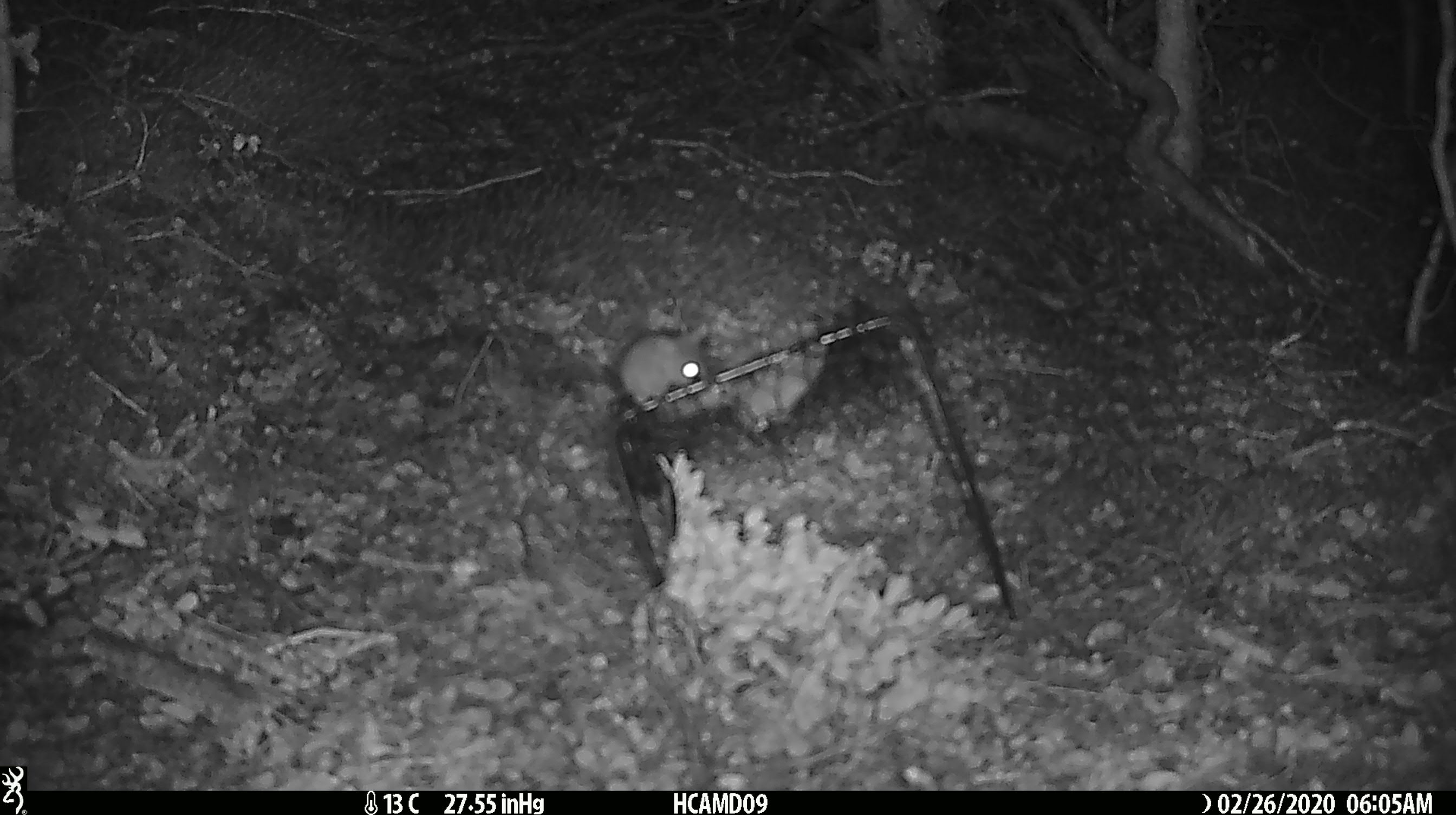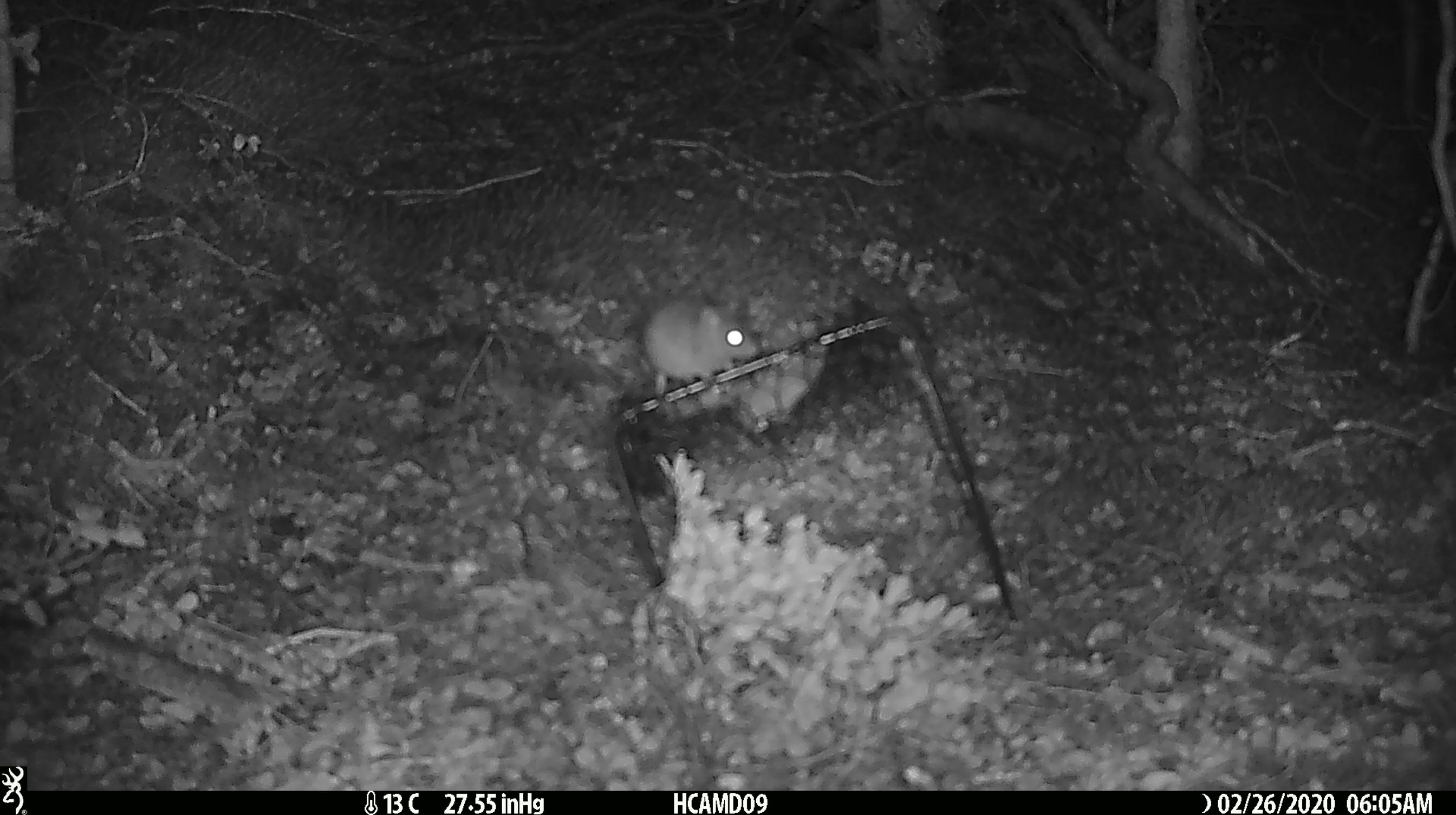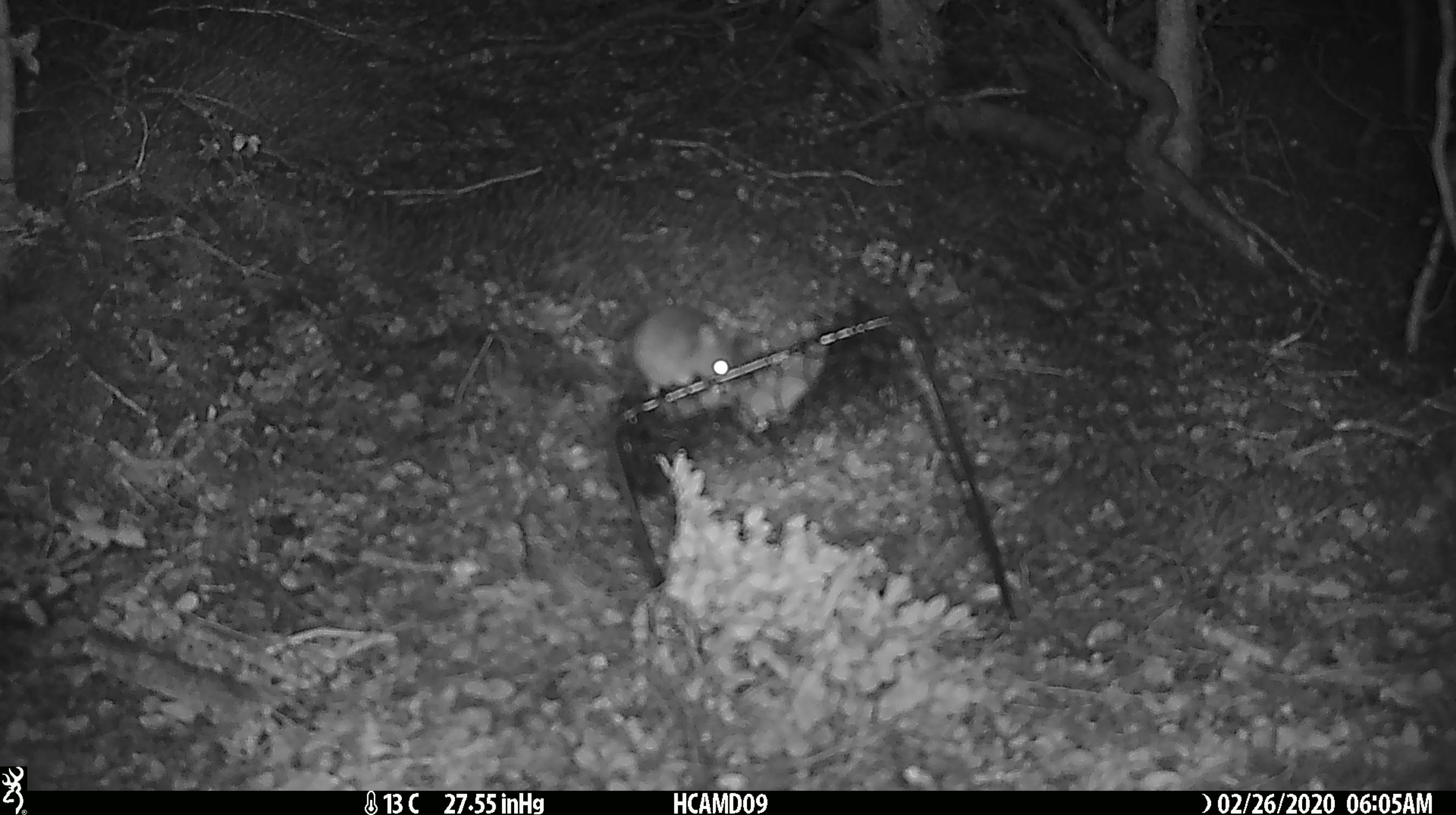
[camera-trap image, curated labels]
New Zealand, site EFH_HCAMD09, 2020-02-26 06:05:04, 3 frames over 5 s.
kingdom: Animalia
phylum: Chordata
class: Mammalia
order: Rodentia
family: Muridae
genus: Mus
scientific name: Mus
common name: mouse